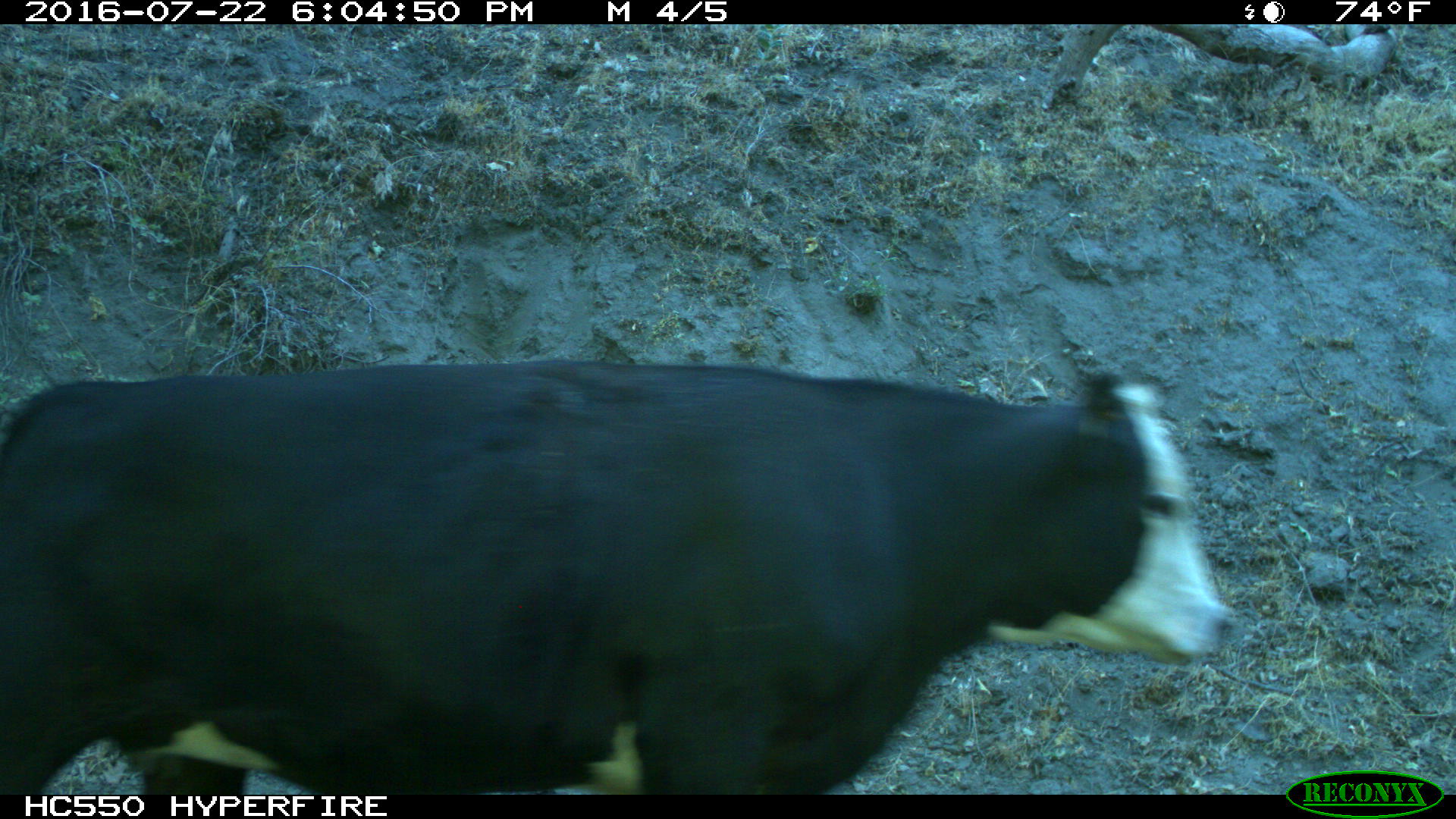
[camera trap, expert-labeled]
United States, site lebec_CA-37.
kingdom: Animalia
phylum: Chordata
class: Mammalia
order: Artiodactyla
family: Bovidae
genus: Bos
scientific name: Bos taurus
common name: domestic cow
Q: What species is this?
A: Bos taurus (domestic cow).